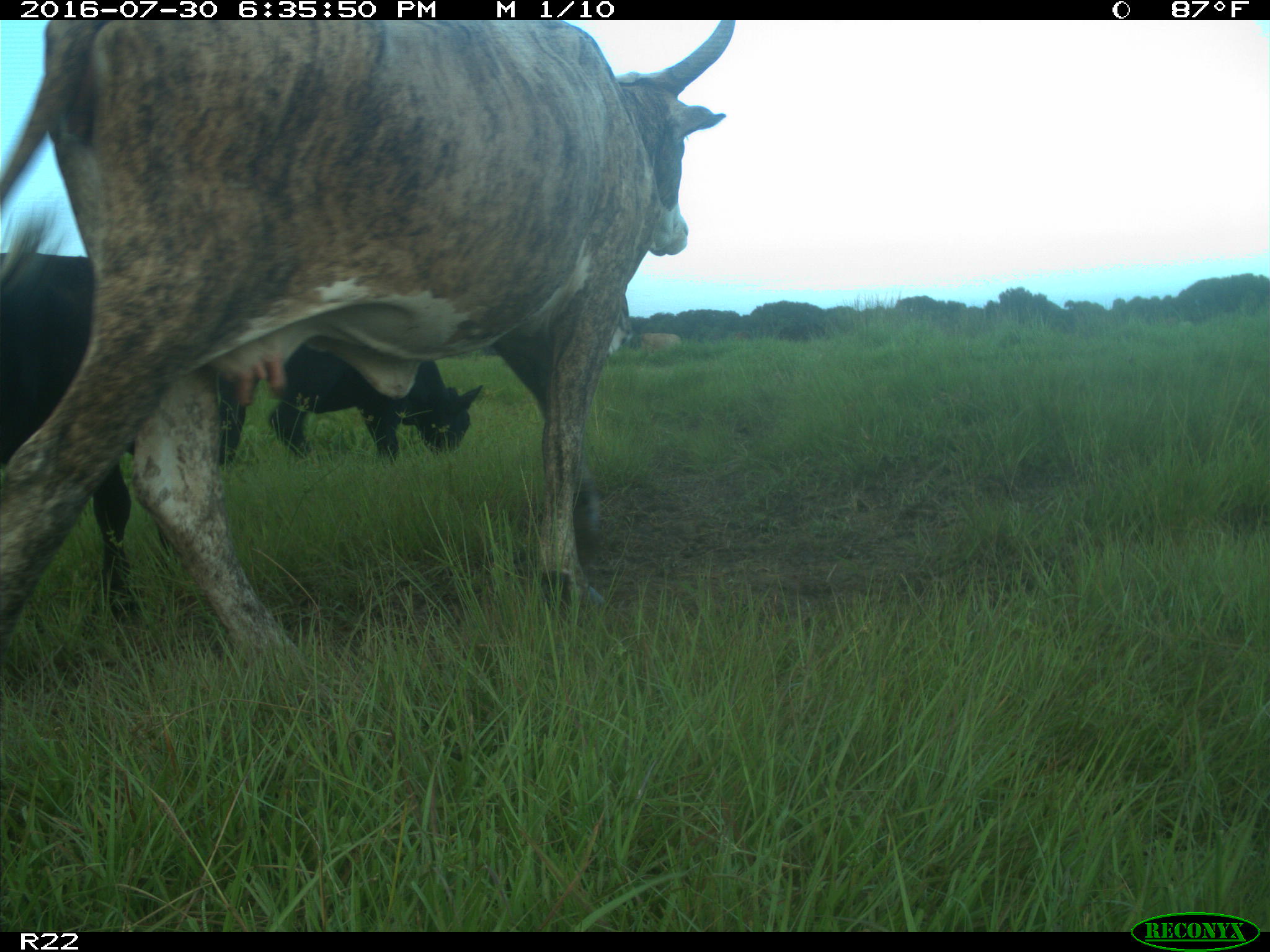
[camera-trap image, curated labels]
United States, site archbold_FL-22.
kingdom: Animalia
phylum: Chordata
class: Mammalia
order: Artiodactyla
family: Bovidae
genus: Bos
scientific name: Bos taurus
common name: domestic cow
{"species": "Bos taurus (domestic cow)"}